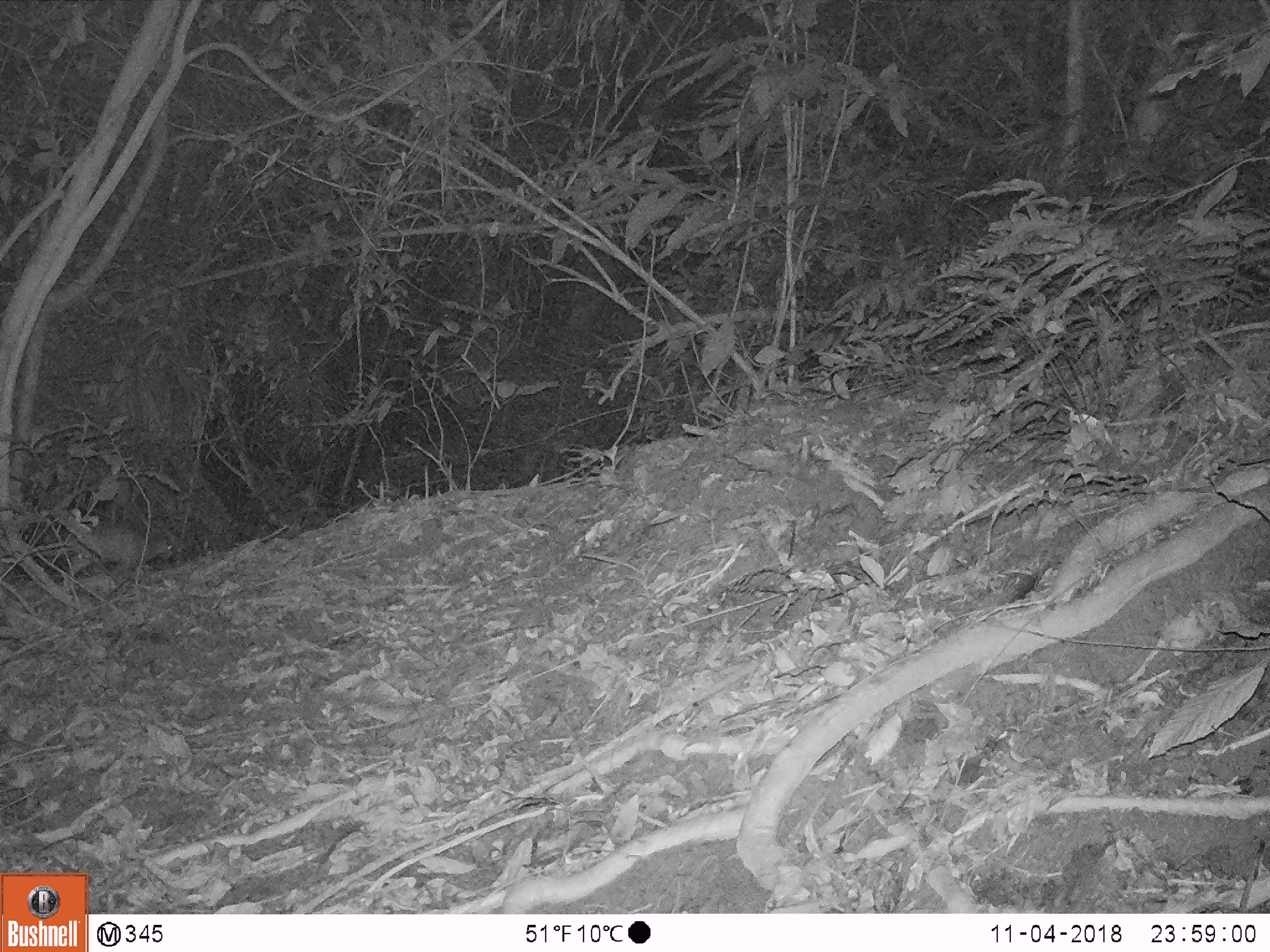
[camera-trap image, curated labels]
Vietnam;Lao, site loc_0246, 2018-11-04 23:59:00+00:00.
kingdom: Animalia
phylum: Chordata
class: Mammalia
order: Rodentia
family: Muridae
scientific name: Muridae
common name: old-world mice and rats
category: unidentified murid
Unidentified murid (old-world mice and rats) (Muridae). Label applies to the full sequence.